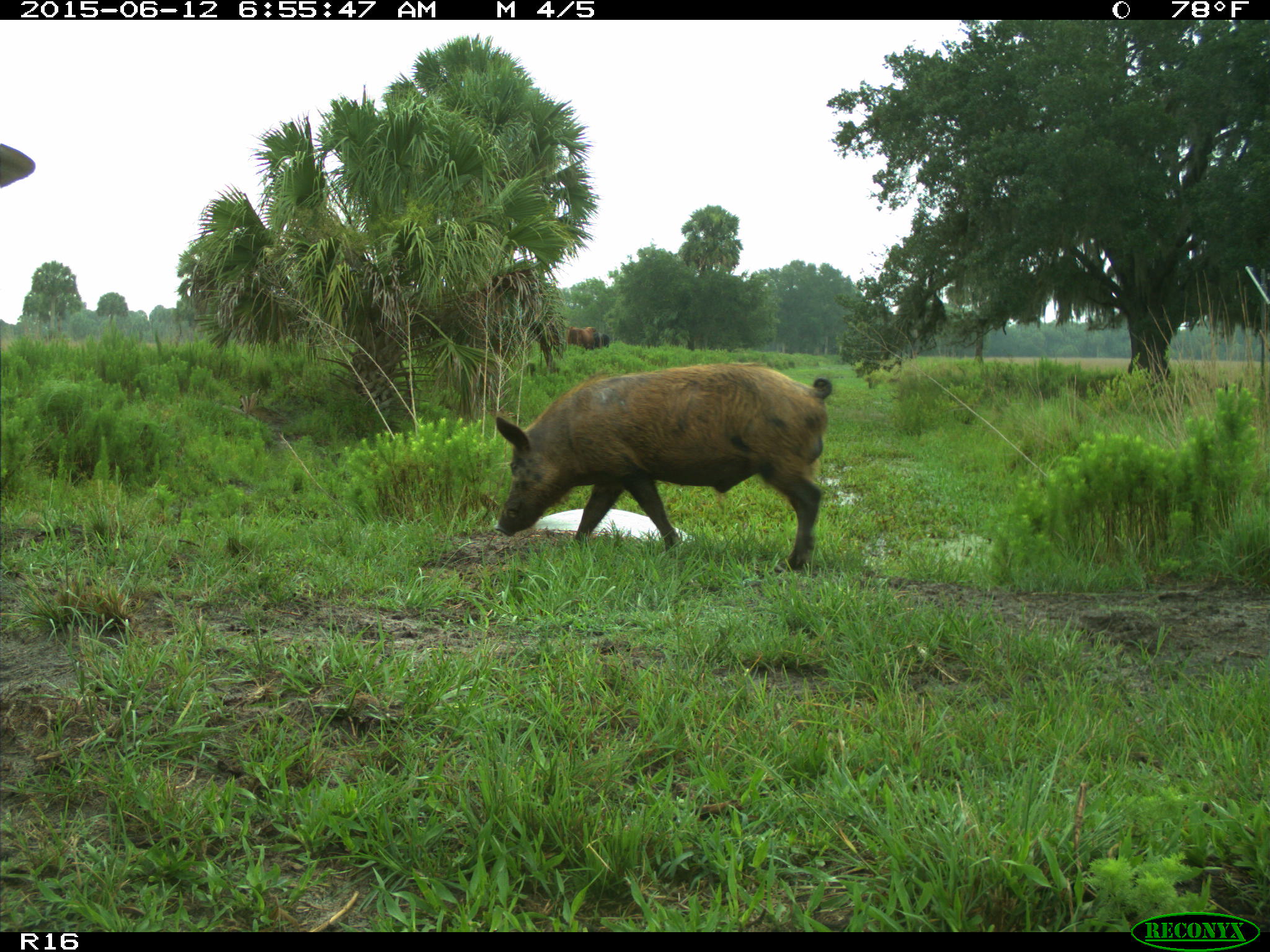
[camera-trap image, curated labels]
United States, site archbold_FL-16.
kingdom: Animalia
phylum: Chordata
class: Mammalia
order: Artiodactyla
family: Suidae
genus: Sus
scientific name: Sus scrofa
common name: wild boar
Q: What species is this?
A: Sus scrofa (wild boar).